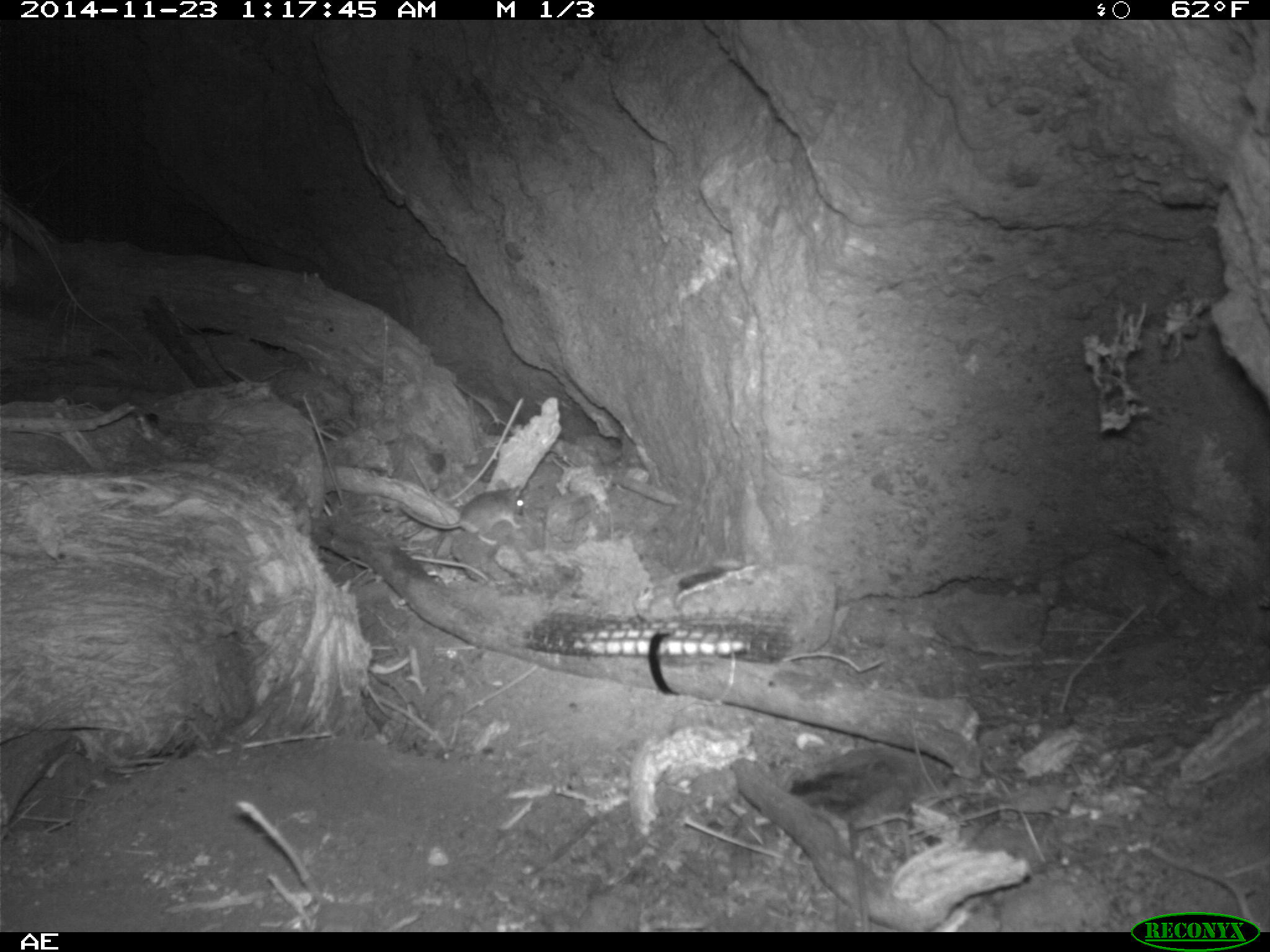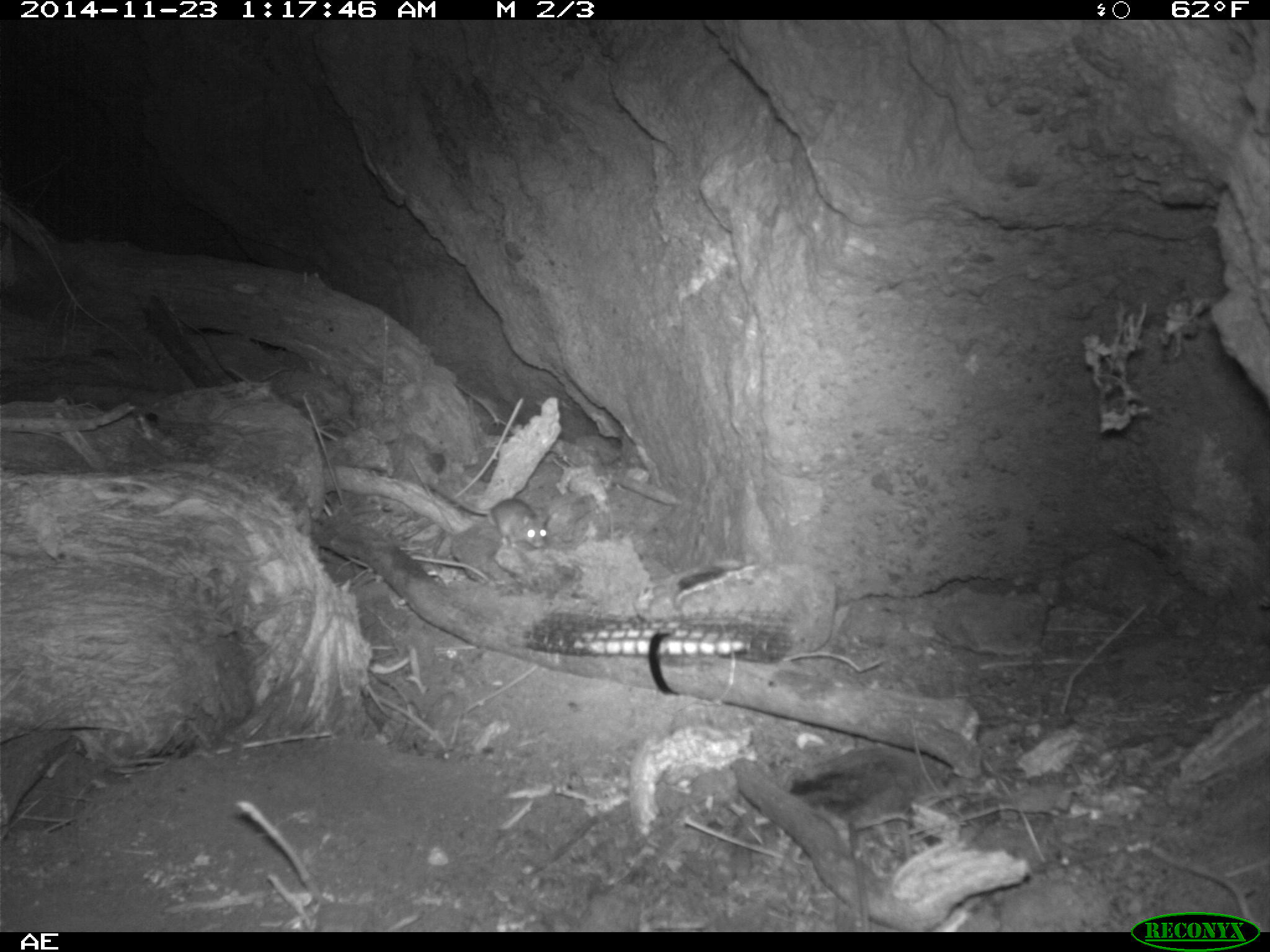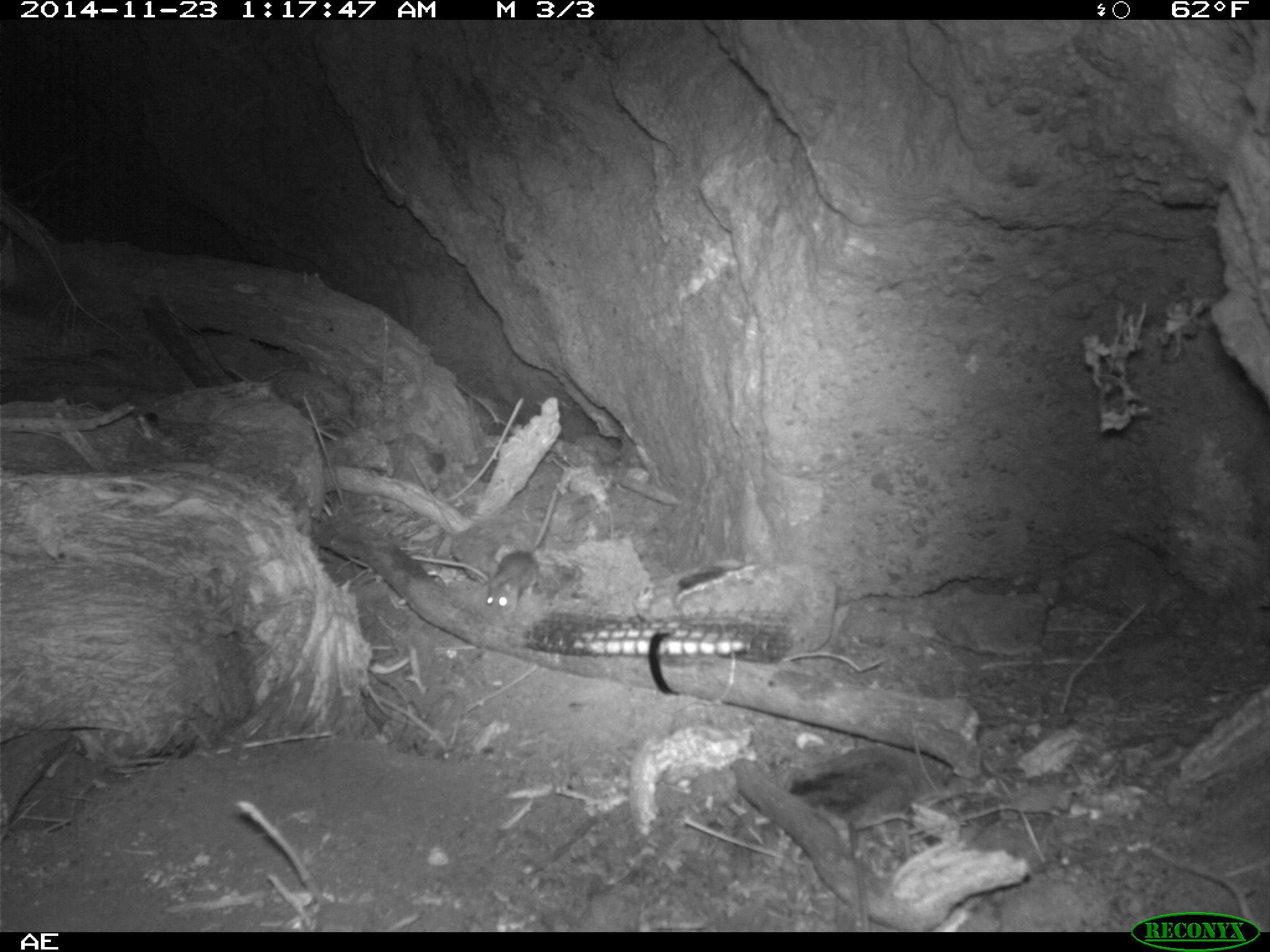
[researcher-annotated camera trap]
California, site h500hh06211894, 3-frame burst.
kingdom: Animalia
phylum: Chordata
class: Mammalia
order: Rodentia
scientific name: Rodentia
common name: rodent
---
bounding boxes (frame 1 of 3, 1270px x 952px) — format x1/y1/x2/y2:
rodent: 399/485/523/545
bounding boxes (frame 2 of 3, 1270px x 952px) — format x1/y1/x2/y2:
rodent: 422/484/552/550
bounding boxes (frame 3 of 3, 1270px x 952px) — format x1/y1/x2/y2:
rodent: 484/550/541/613